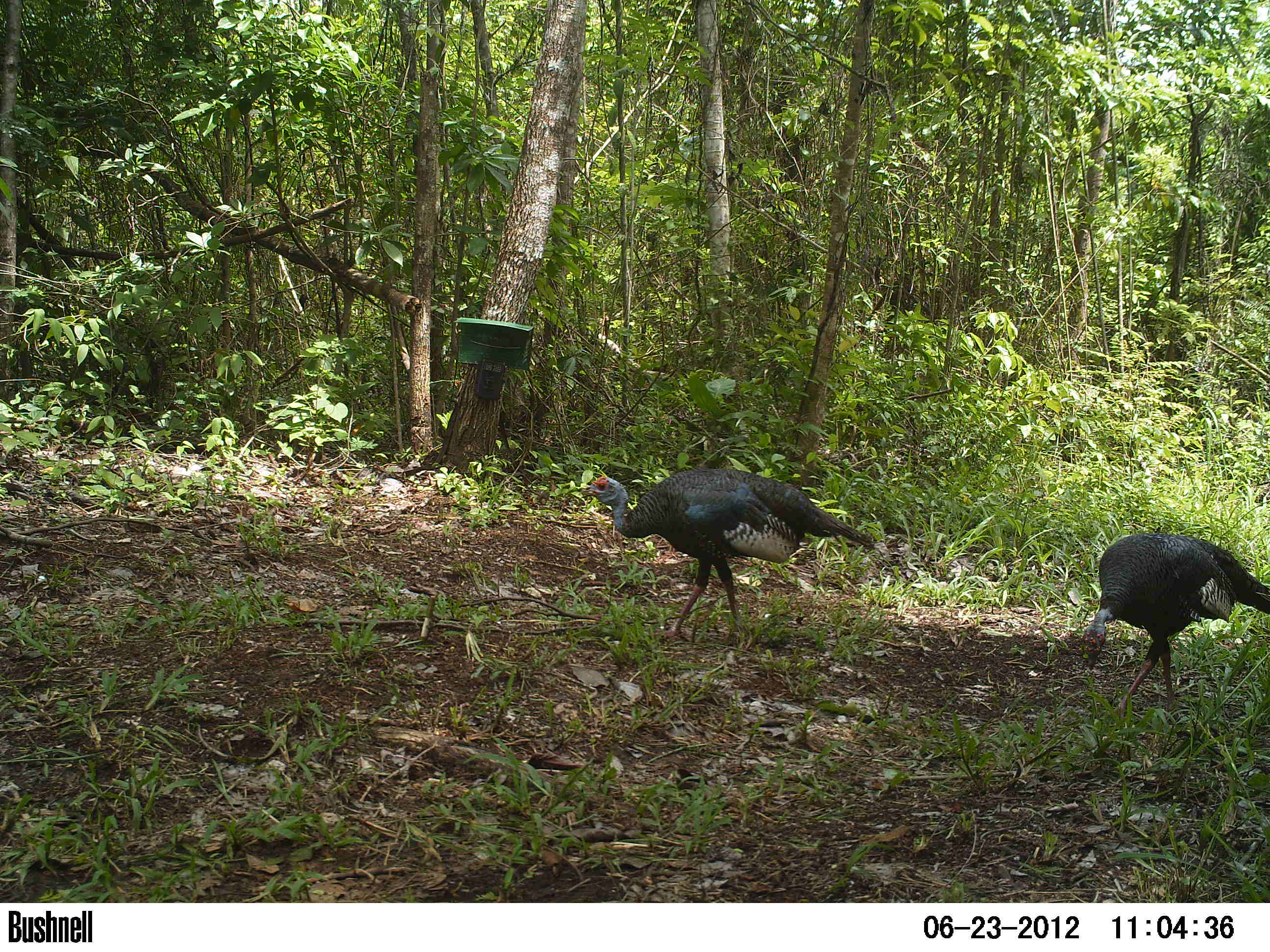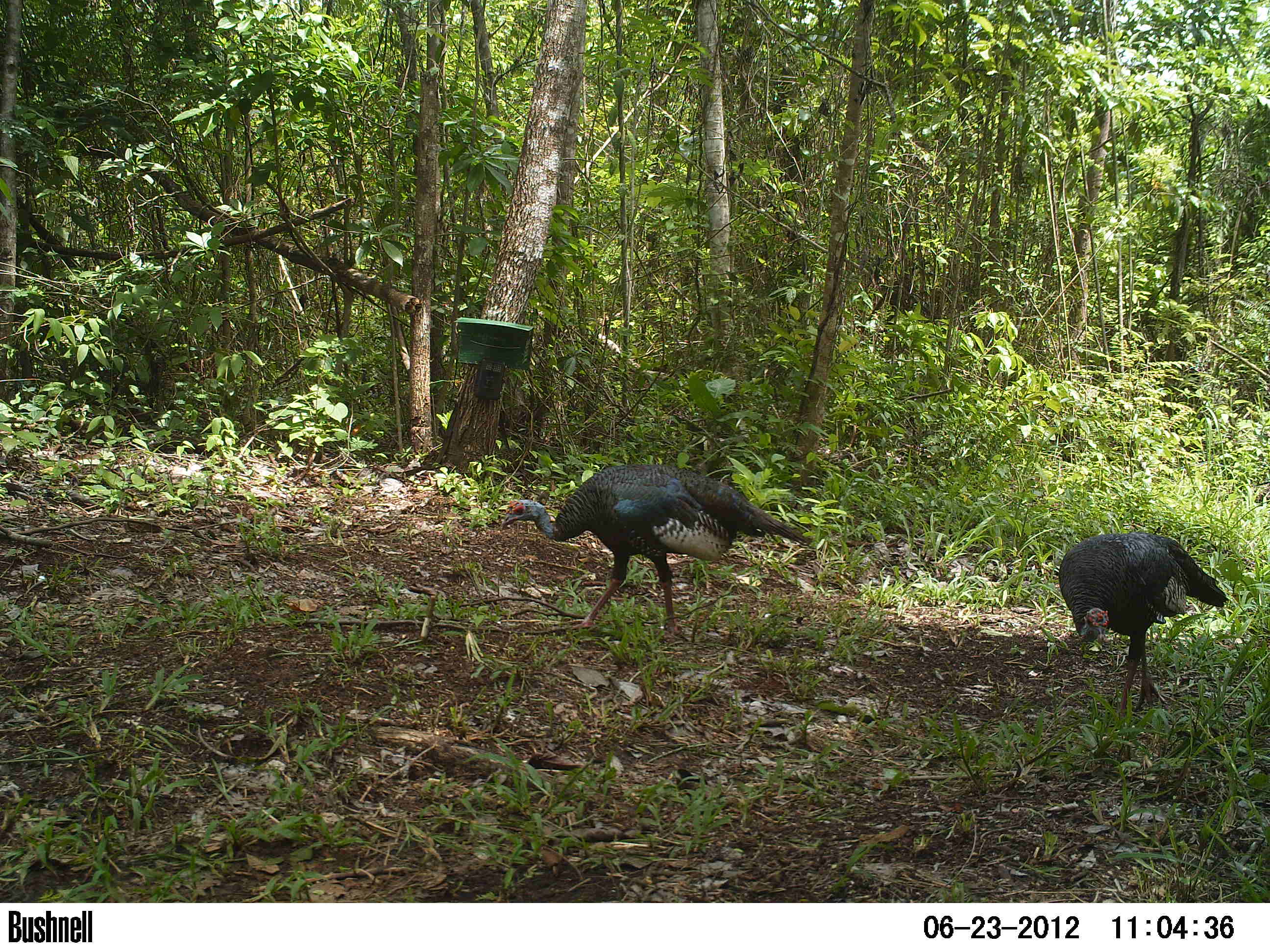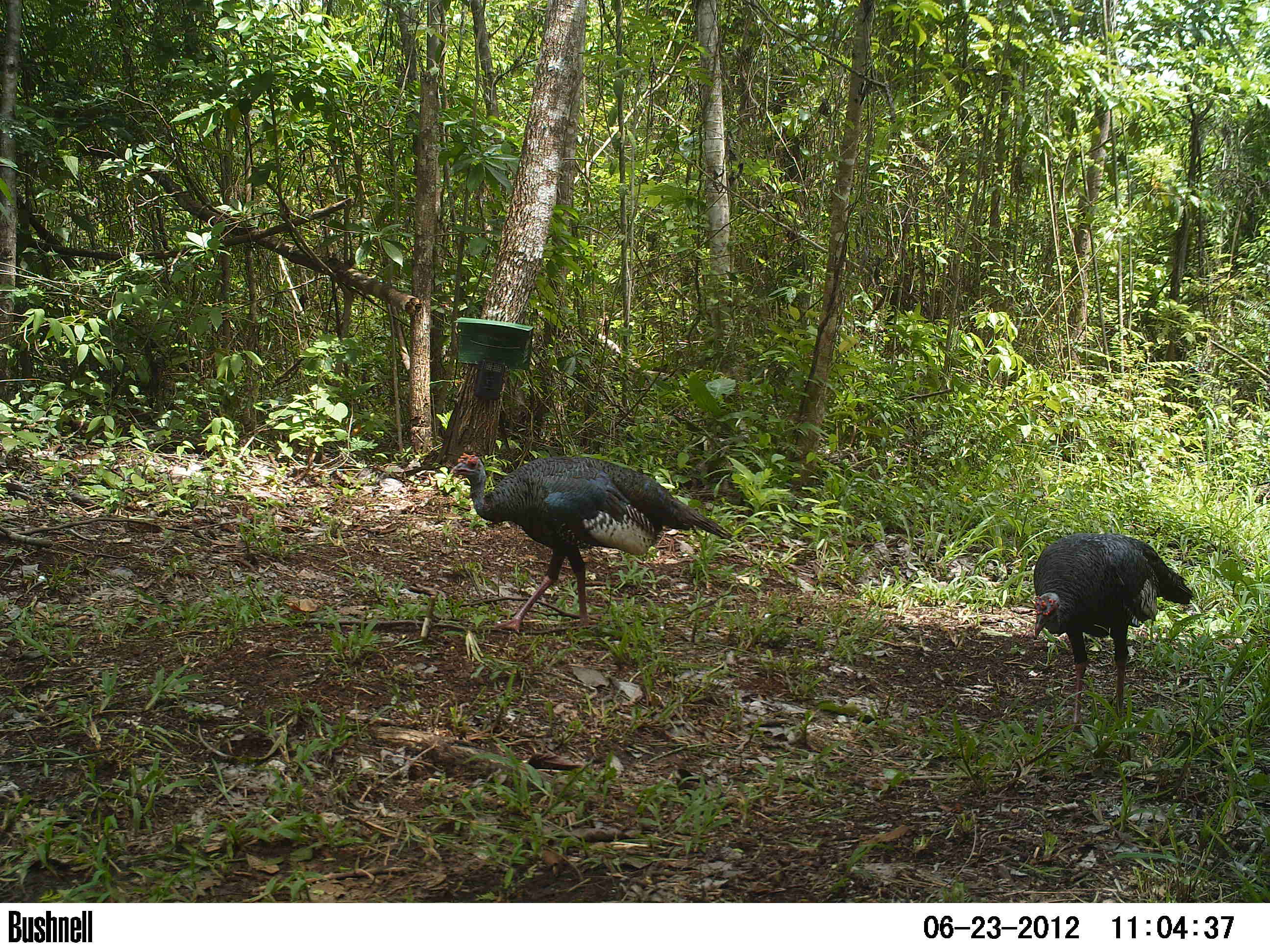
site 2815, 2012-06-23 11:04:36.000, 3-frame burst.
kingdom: Animalia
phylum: Chordata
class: Aves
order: Galliformes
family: Phasianidae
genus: Meleagris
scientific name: Meleagris ocellata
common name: ocellated turkey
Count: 3.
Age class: adult.